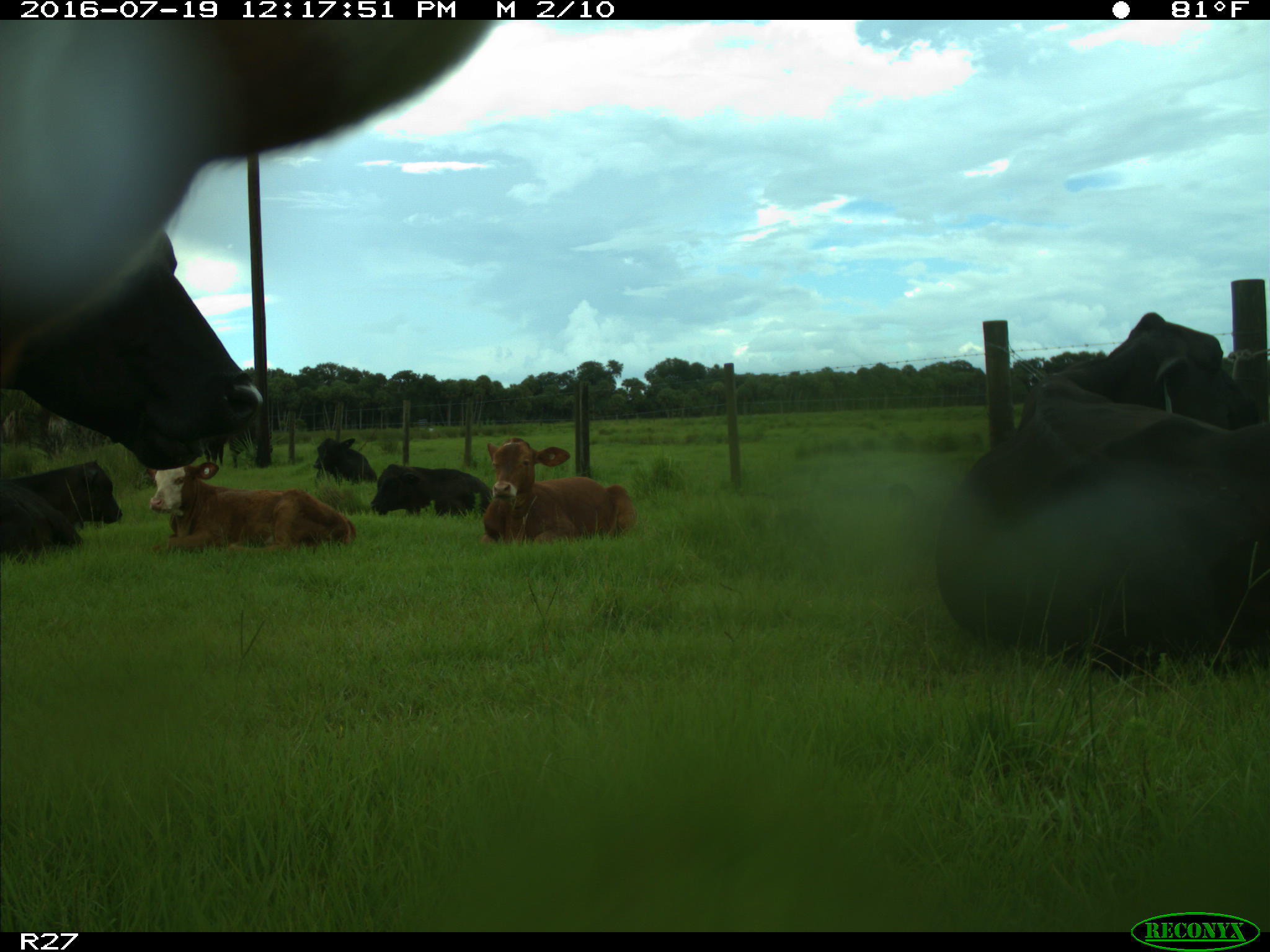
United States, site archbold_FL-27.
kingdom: Animalia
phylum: Chordata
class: Mammalia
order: Artiodactyla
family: Bovidae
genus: Bos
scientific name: Bos taurus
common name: domestic cow